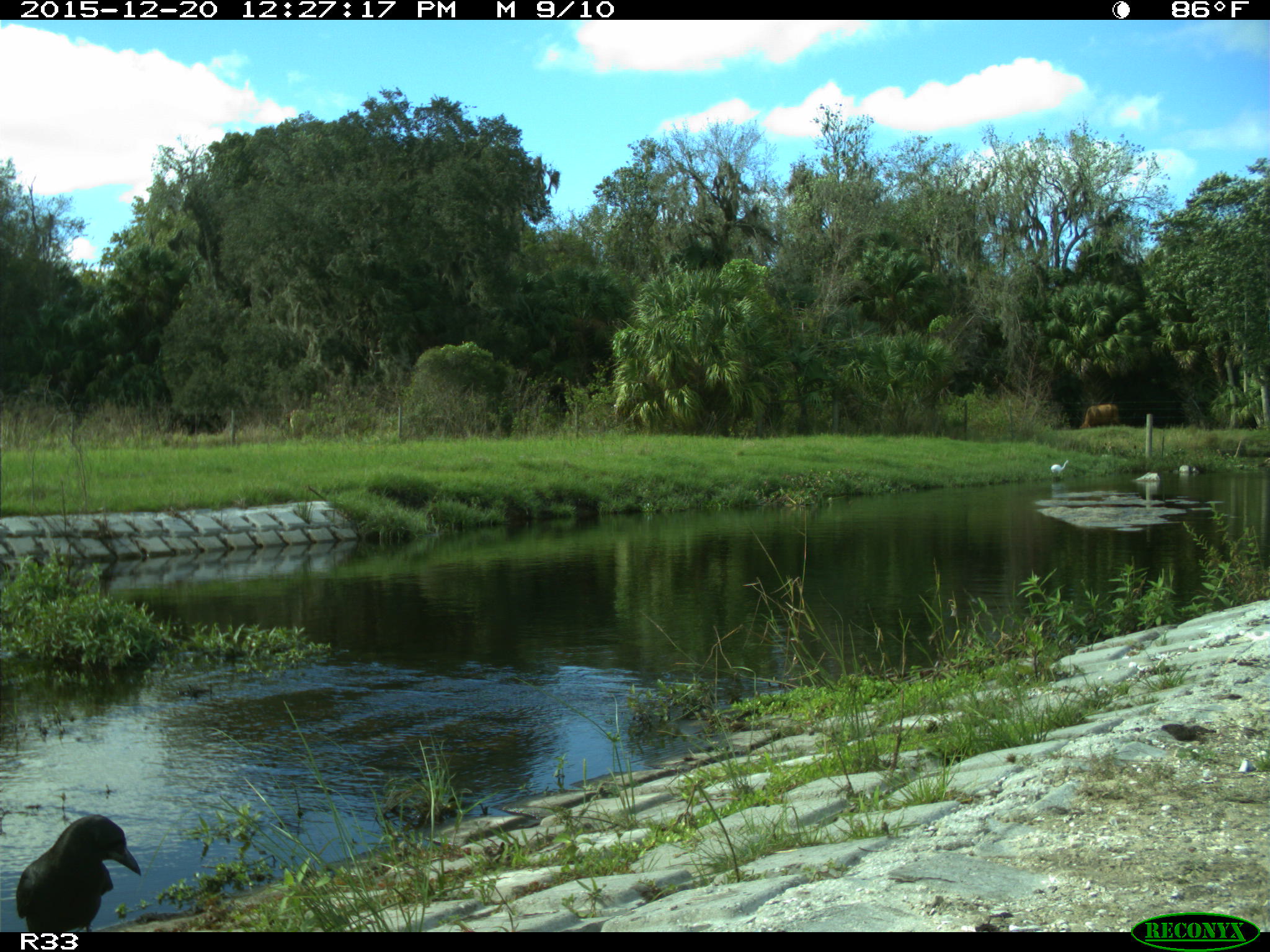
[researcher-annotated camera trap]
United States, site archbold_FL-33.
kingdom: Animalia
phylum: Chordata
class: Aves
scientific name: Aves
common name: birds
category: unidentified bird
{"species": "unidentified bird (birds) (Aves)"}